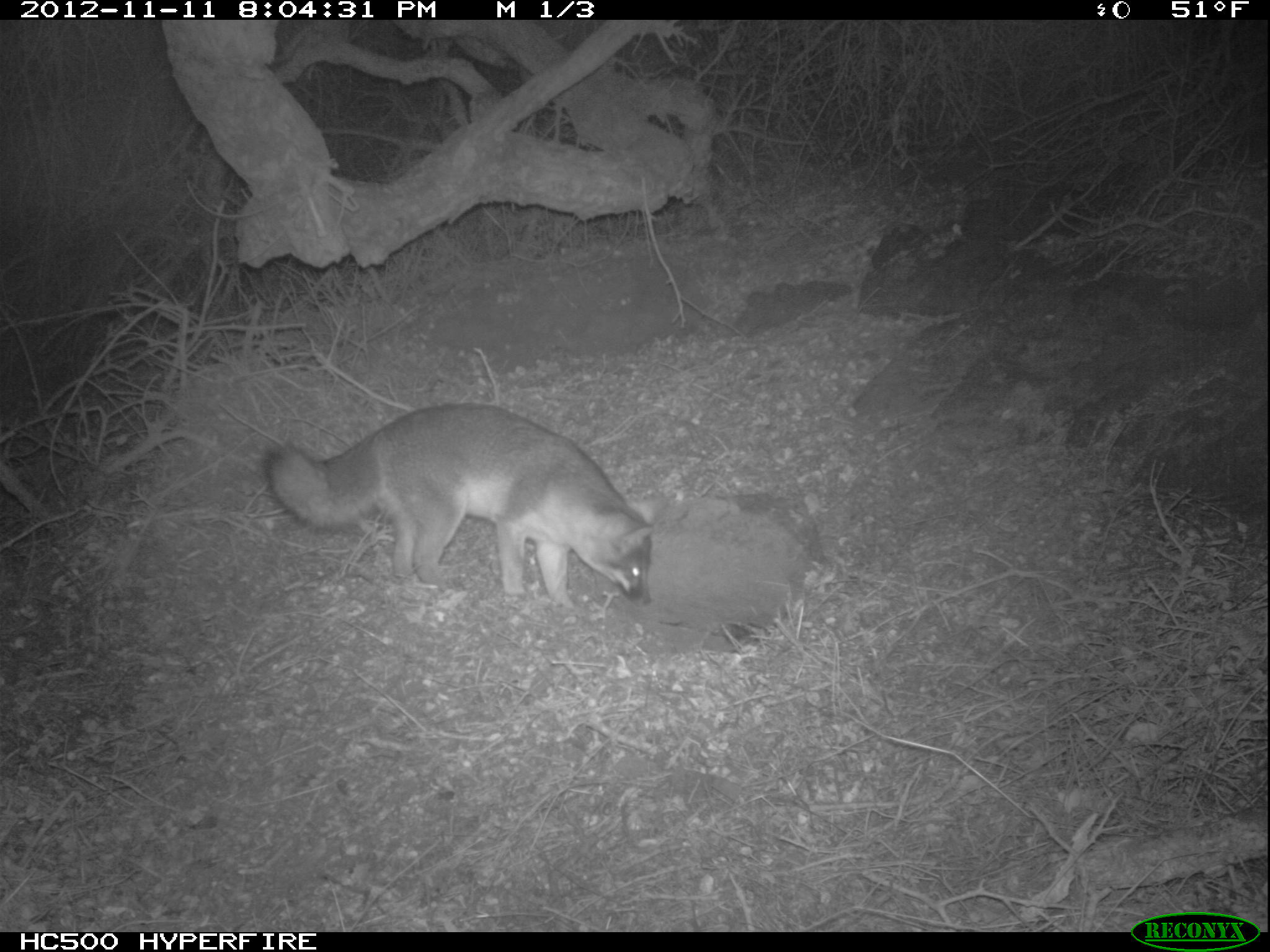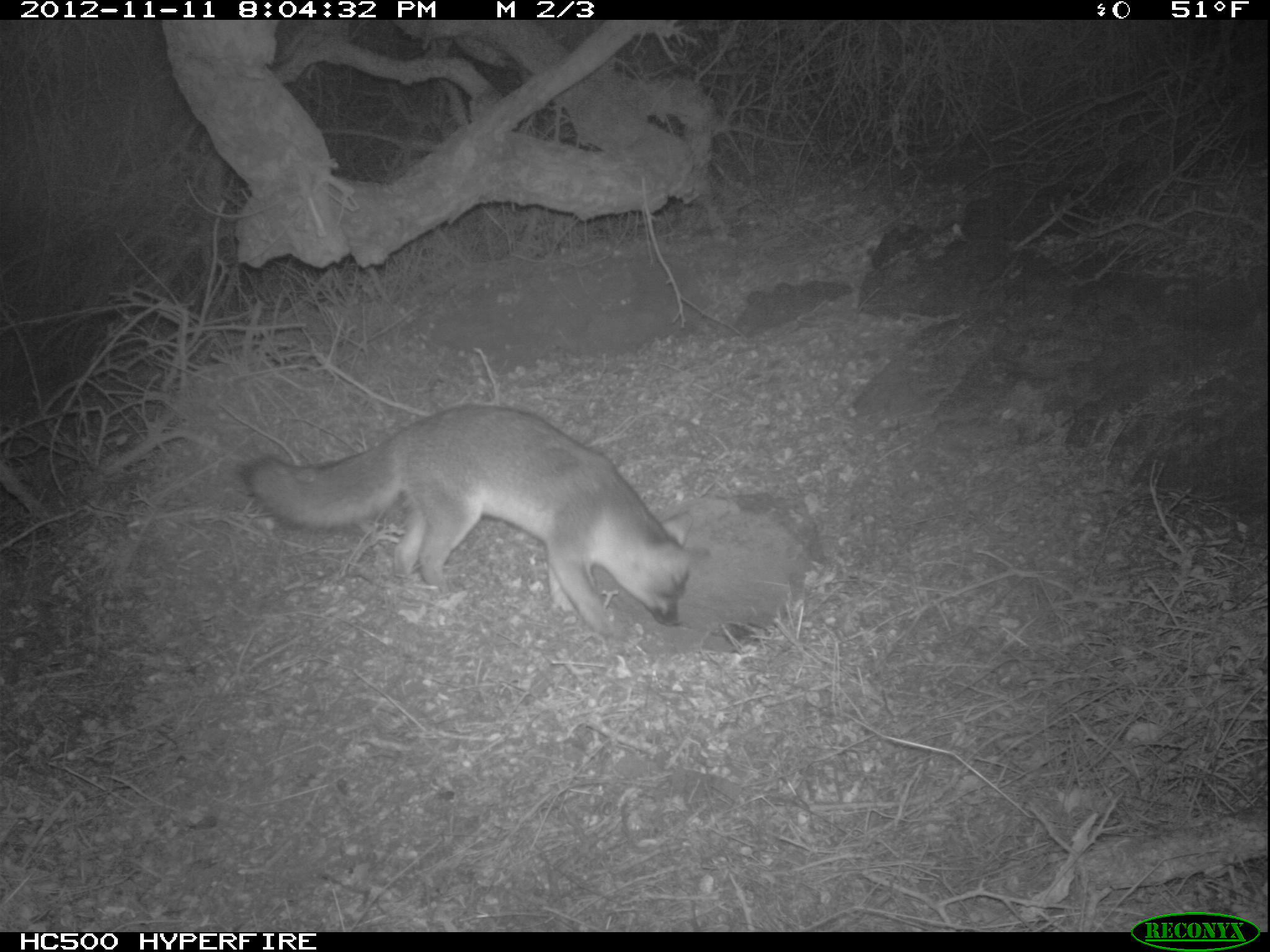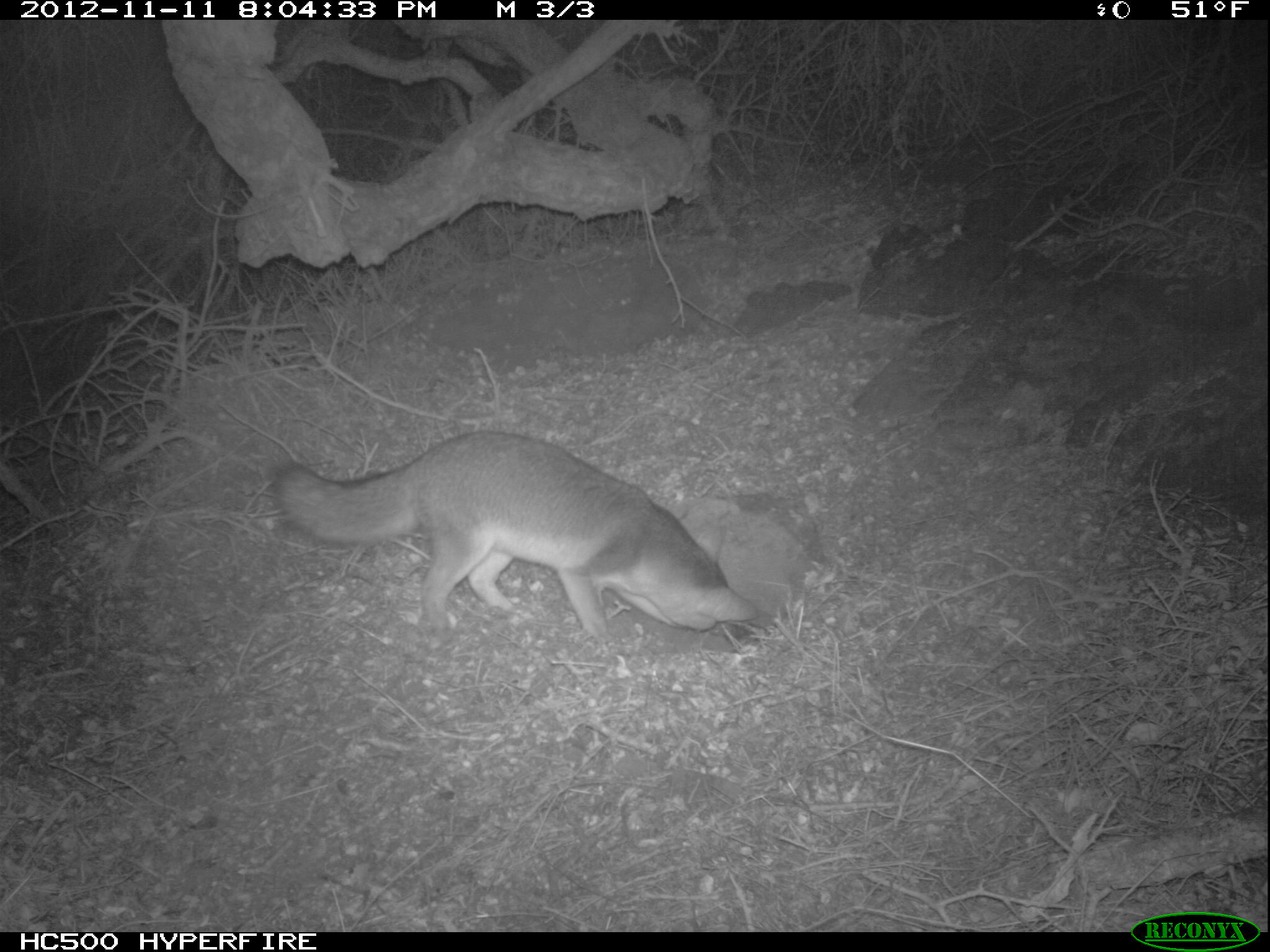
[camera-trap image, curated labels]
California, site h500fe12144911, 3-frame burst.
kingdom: Animalia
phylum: Chordata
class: Mammalia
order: Carnivora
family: Canidae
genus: Urocyon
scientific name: Urocyon littoralis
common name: island fox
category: fox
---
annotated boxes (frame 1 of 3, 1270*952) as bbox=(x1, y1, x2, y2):
fox: bbox=(262, 402, 657, 615)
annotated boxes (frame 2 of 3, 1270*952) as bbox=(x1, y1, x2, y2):
fox: bbox=(240, 403, 699, 638)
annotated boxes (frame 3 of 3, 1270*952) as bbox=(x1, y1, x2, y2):
fox: bbox=(273, 429, 757, 640)